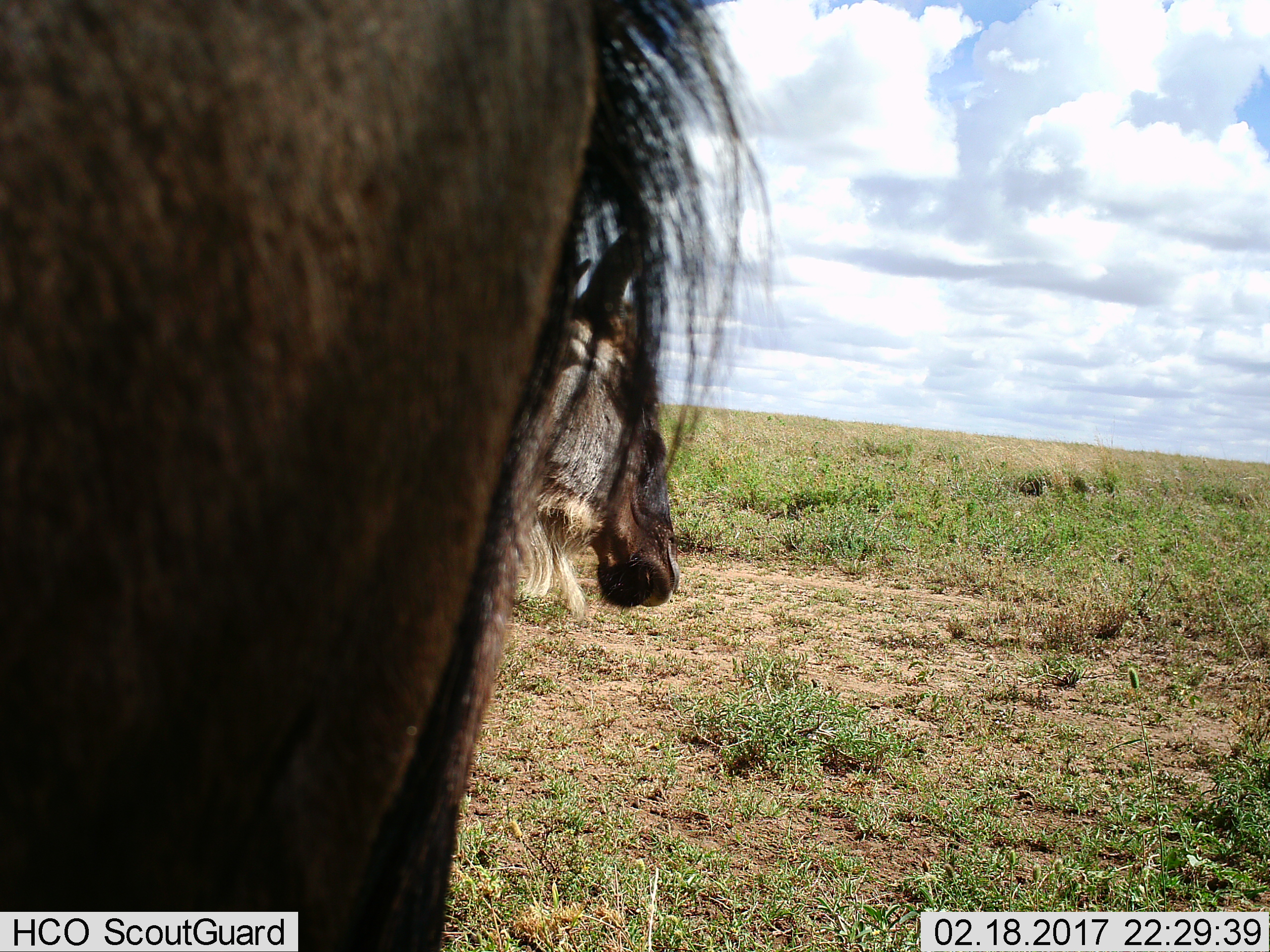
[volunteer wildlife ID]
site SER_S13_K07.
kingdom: Animalia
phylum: Chordata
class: Mammalia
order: Artiodactyla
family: Bovidae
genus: Connochaetes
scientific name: Connochaetes taurinus taurinus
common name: blue wildebeest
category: wildebeestblue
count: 2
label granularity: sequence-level